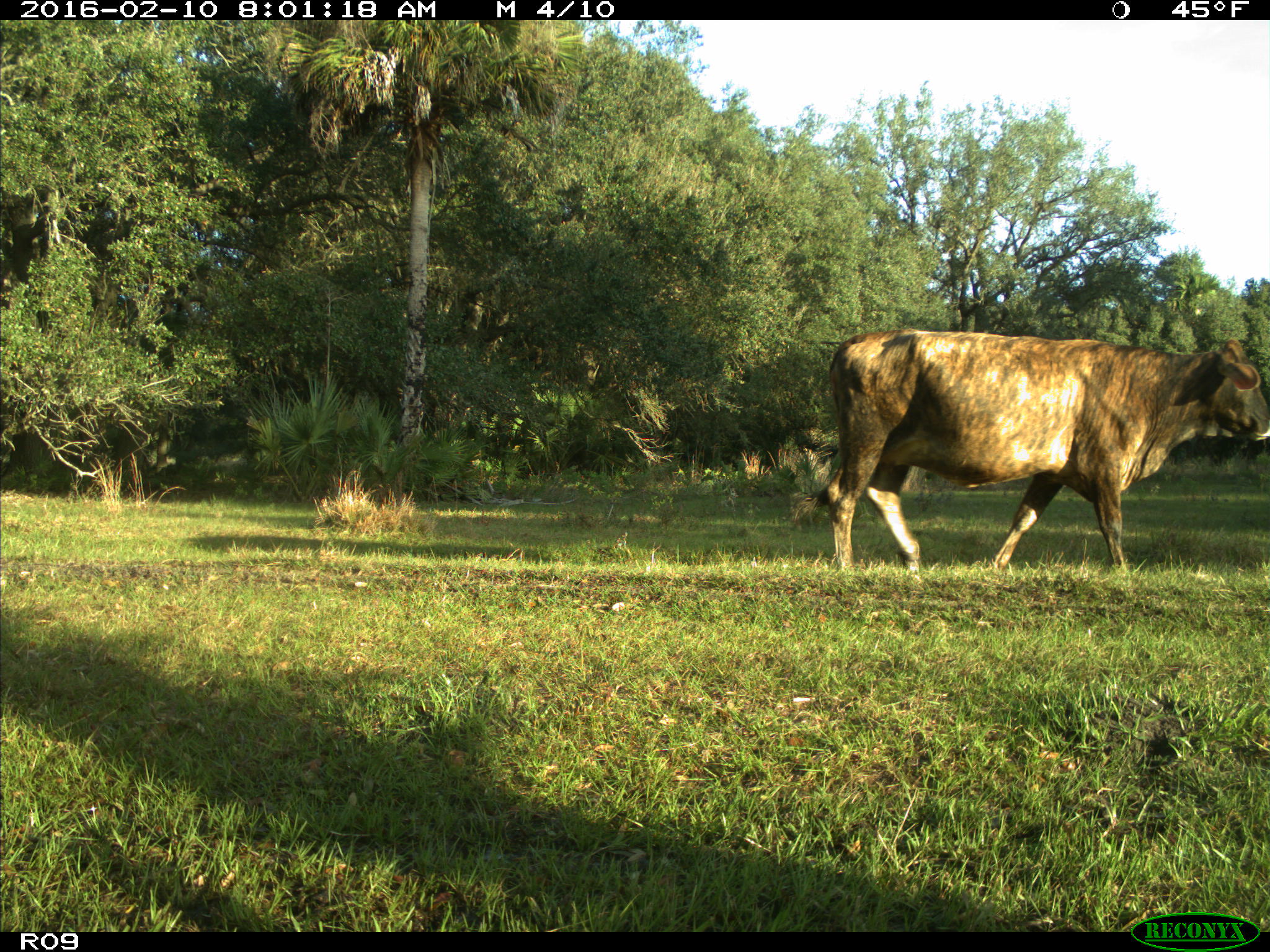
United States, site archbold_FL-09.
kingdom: Animalia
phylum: Chordata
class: Mammalia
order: Artiodactyla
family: Bovidae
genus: Bos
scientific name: Bos taurus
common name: domestic cow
Bos taurus (domestic cow).